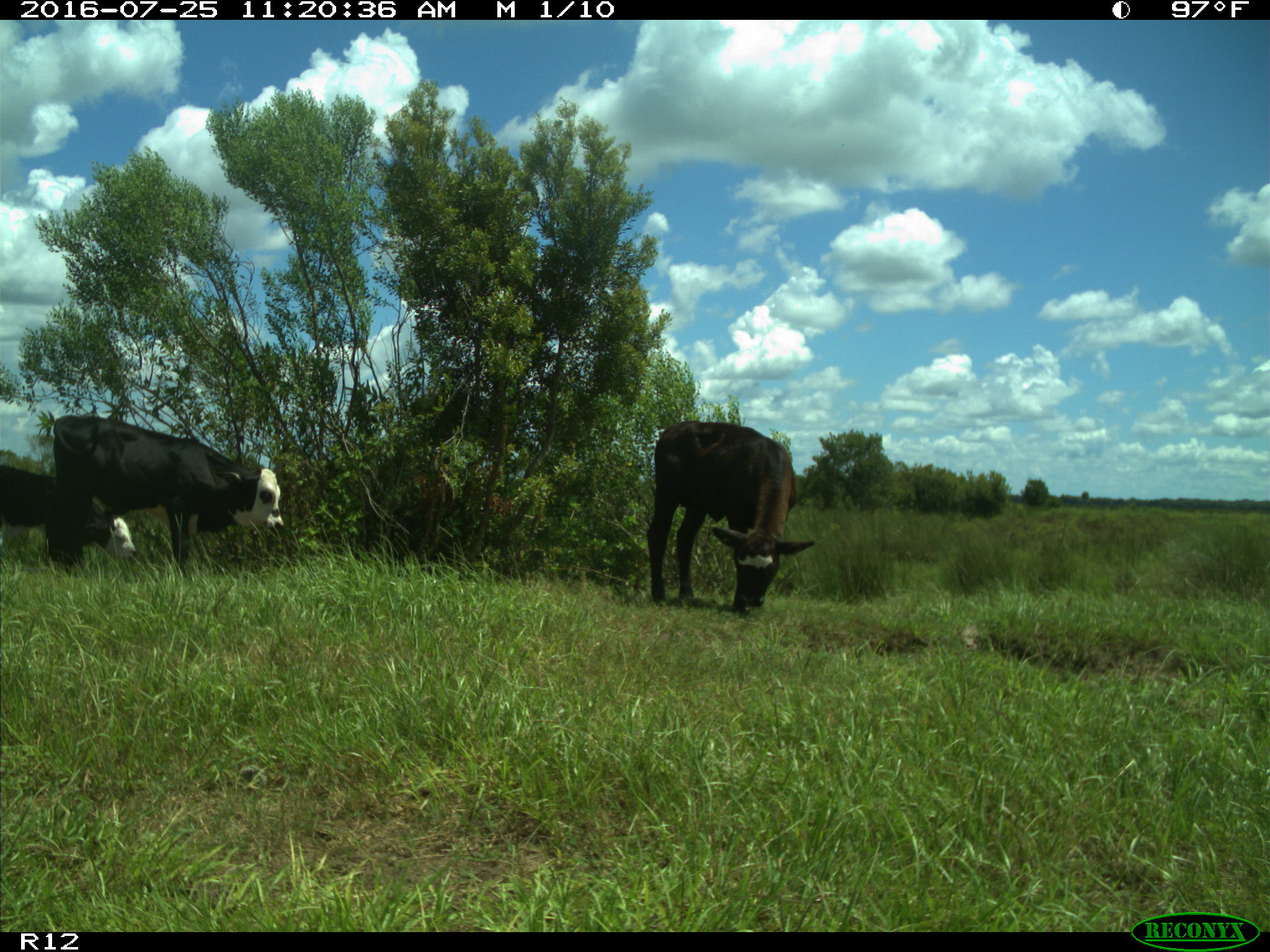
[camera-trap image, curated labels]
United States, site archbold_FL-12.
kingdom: Animalia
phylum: Chordata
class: Mammalia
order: Artiodactyla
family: Bovidae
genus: Bos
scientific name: Bos taurus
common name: domestic cow